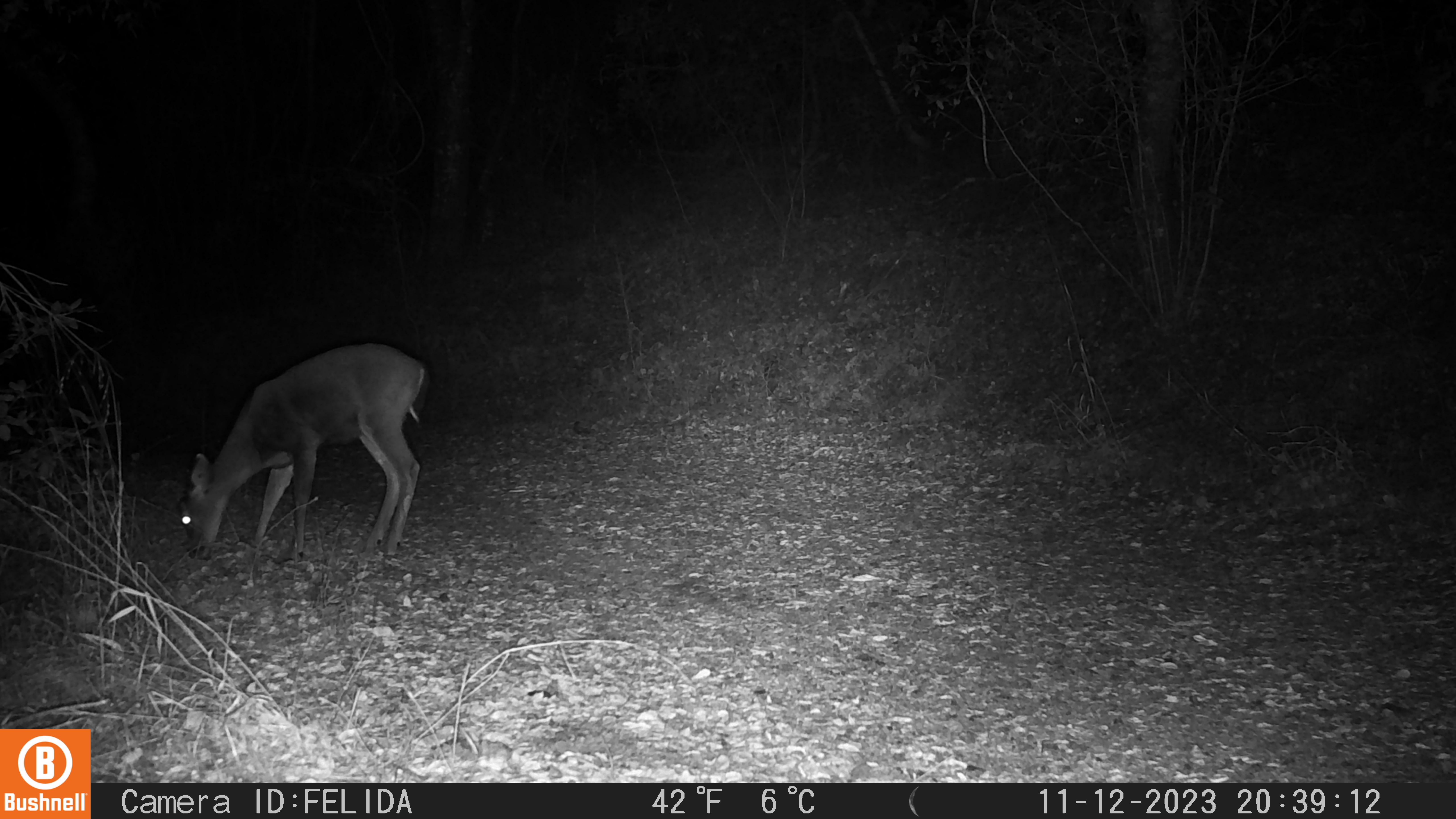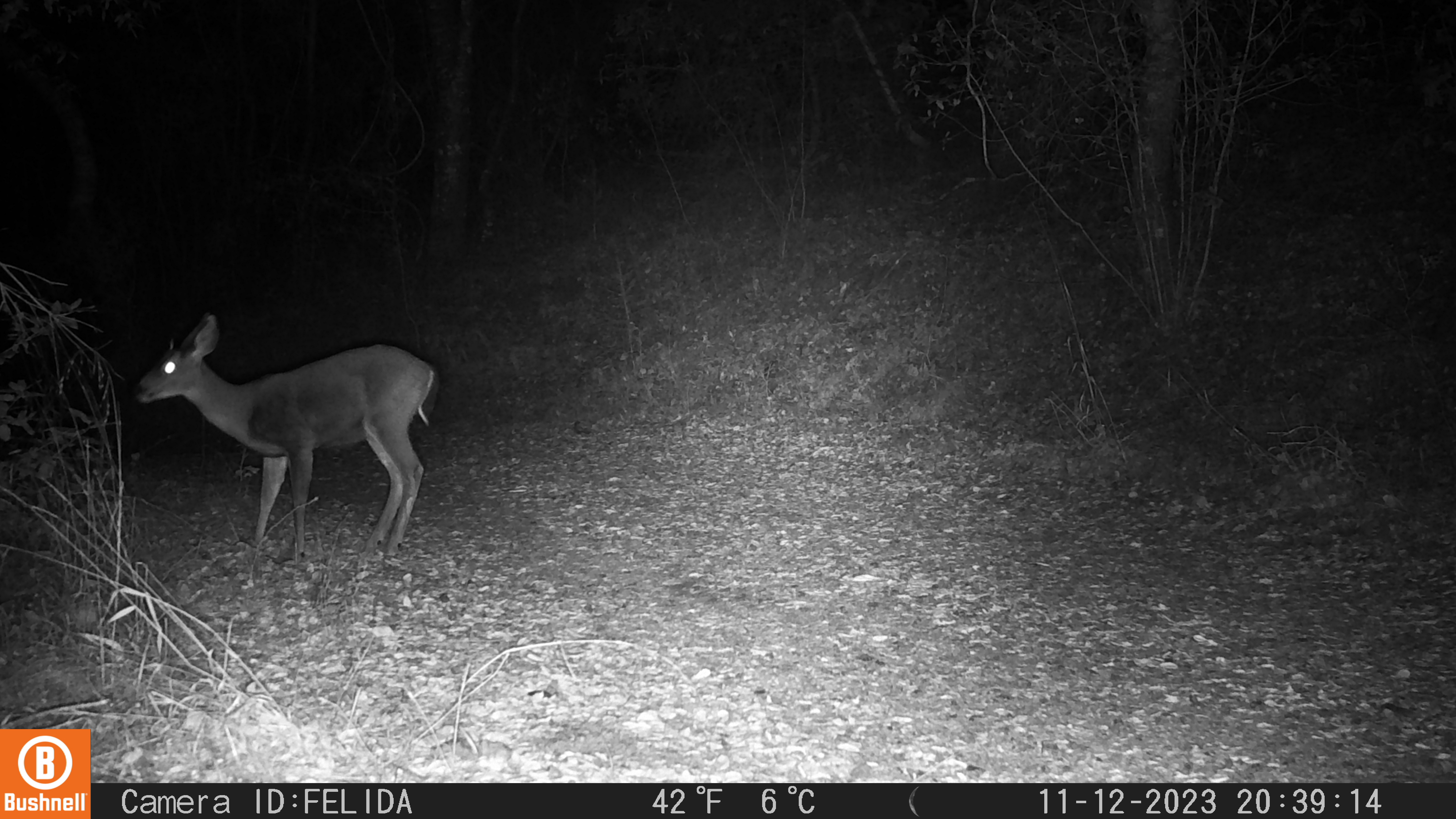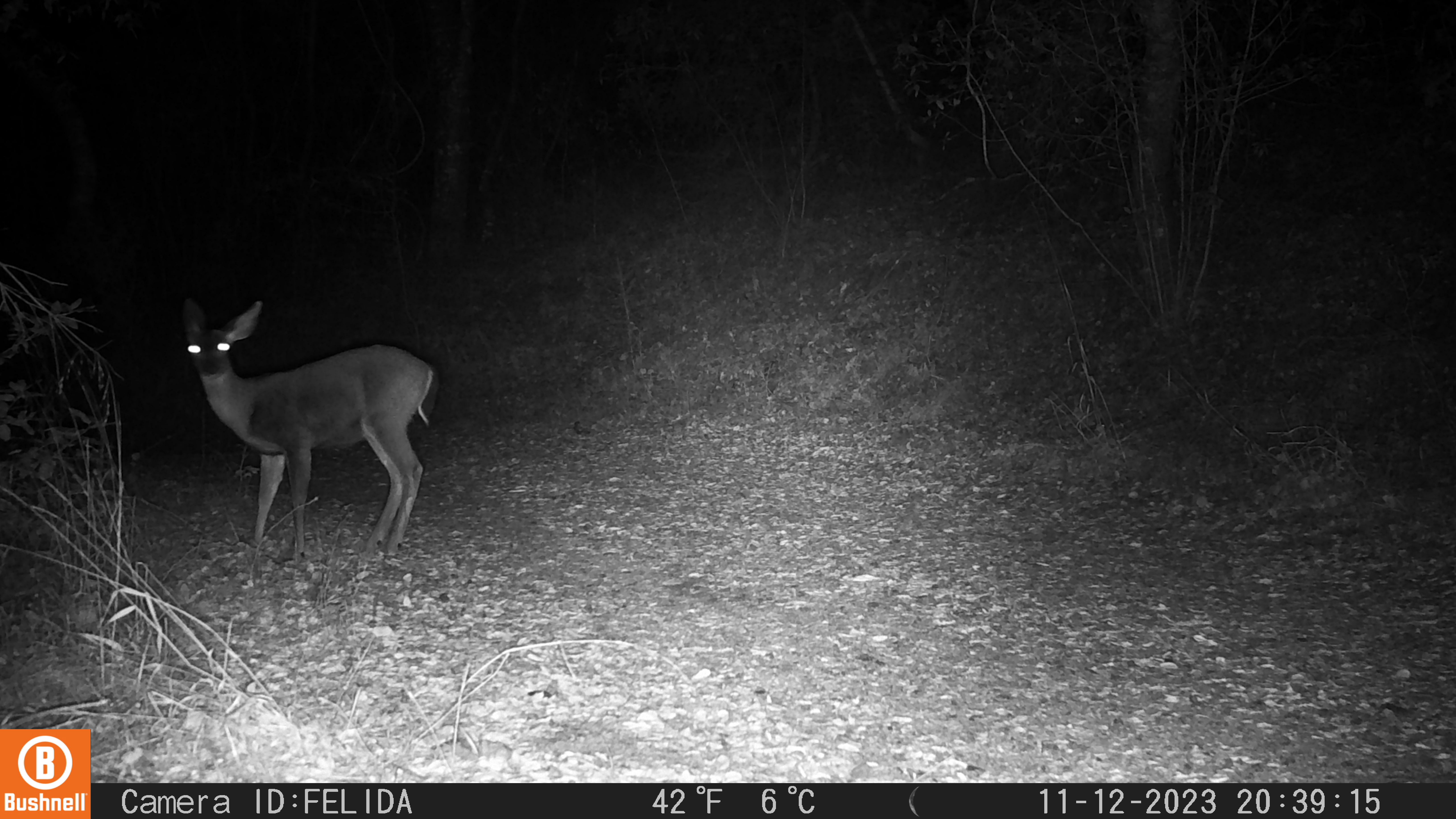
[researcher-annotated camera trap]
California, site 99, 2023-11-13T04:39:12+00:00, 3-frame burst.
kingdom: Animalia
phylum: Chordata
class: Mammalia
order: Artiodactyla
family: Cervidae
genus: Odocoileus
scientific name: Odocoileus hemionus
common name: mule deer